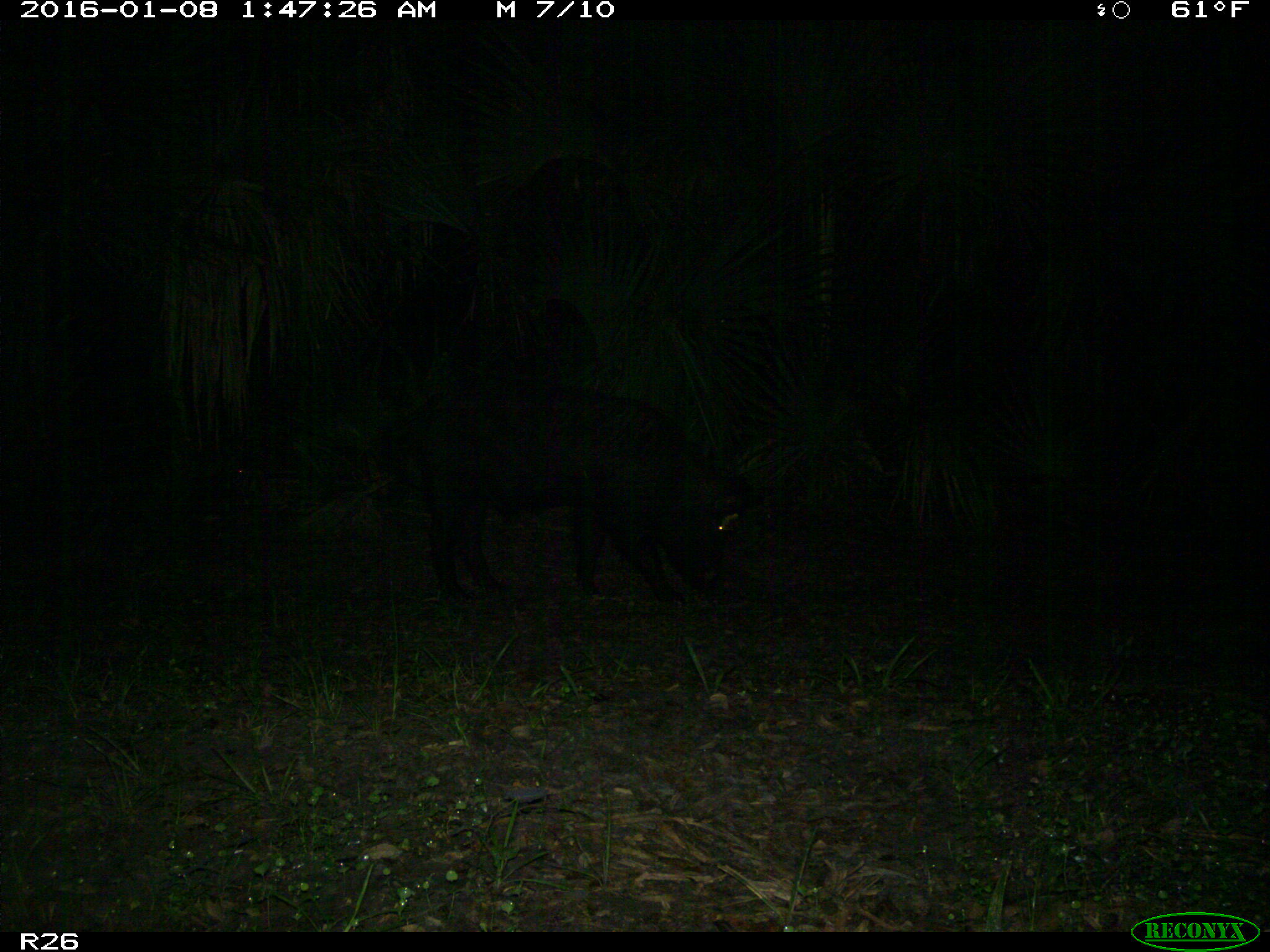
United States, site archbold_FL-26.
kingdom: Animalia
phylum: Chordata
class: Mammalia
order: Artiodactyla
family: Suidae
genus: Sus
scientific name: Sus scrofa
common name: wild boar